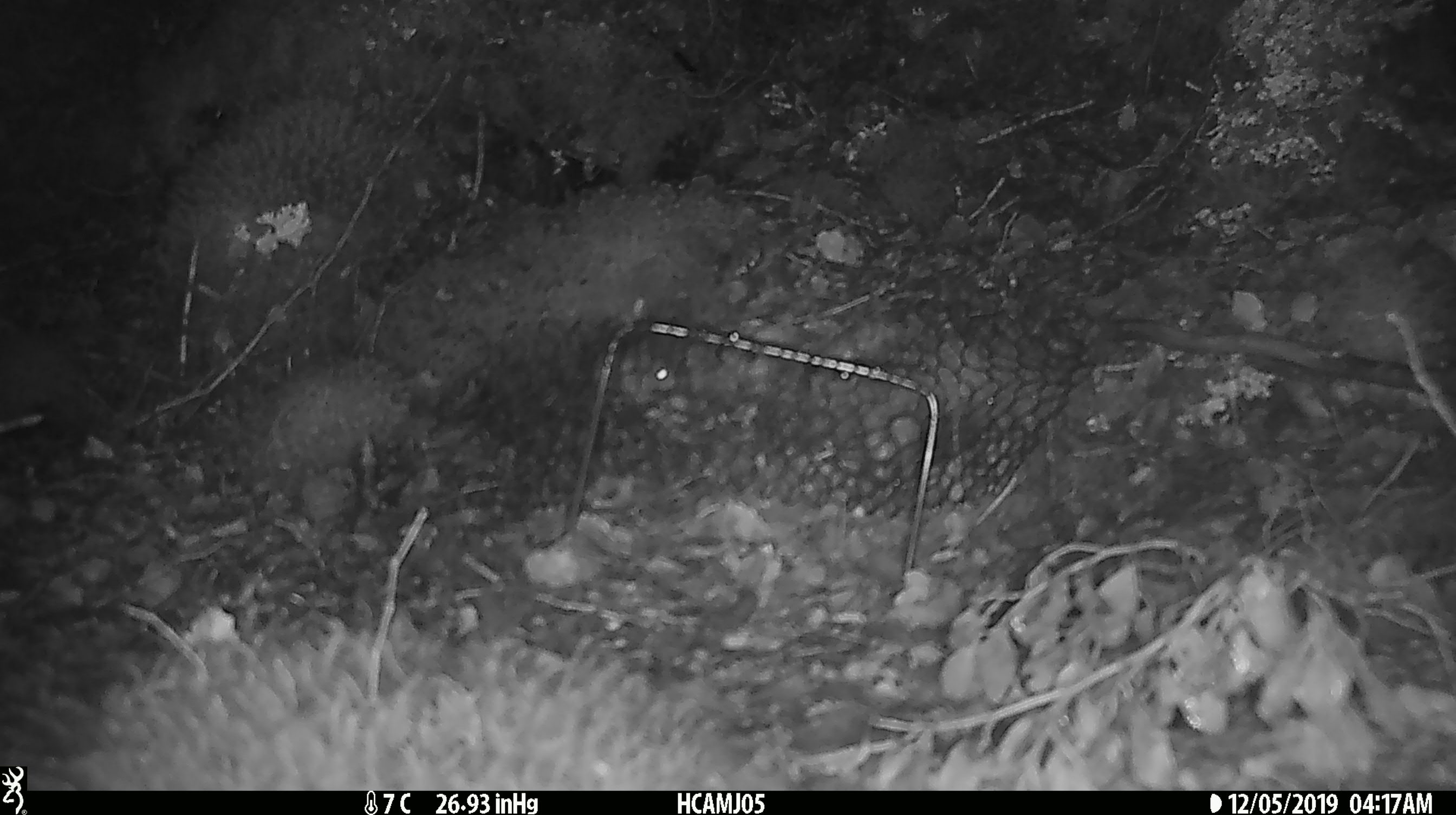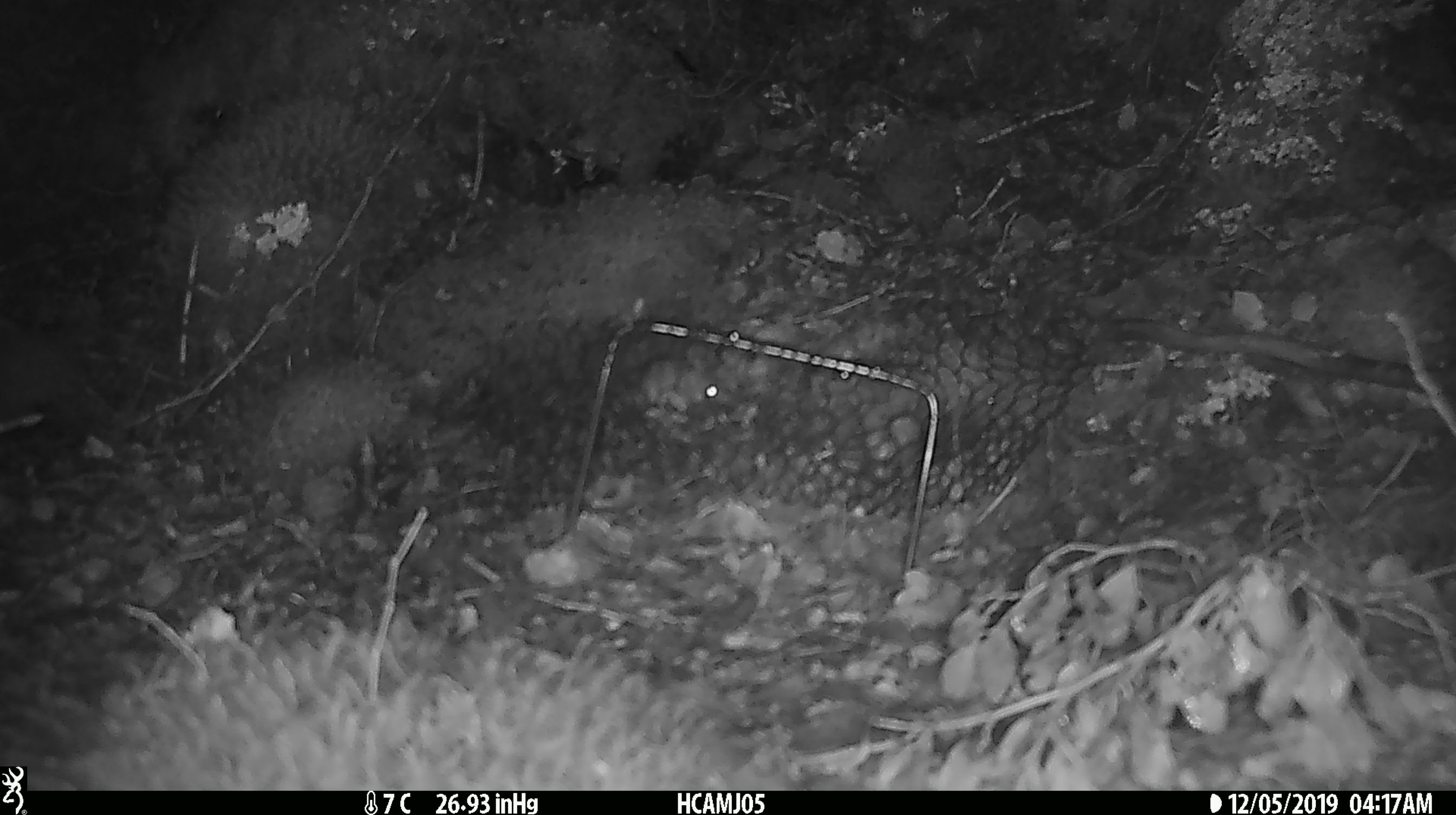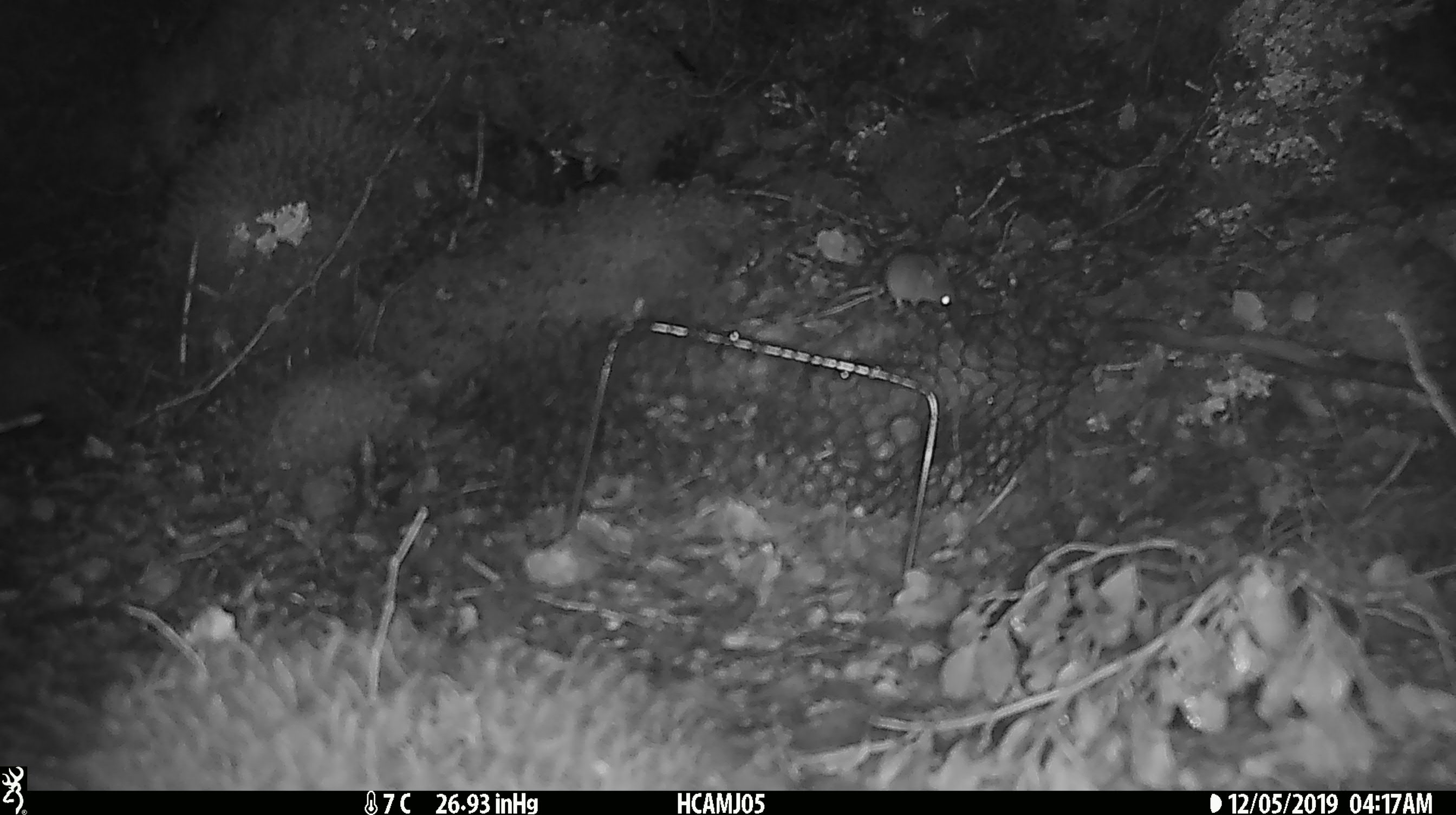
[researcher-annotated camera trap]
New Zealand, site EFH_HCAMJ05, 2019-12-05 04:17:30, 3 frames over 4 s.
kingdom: Animalia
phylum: Chordata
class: Mammalia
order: Rodentia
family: Muridae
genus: Mus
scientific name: Mus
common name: mouse